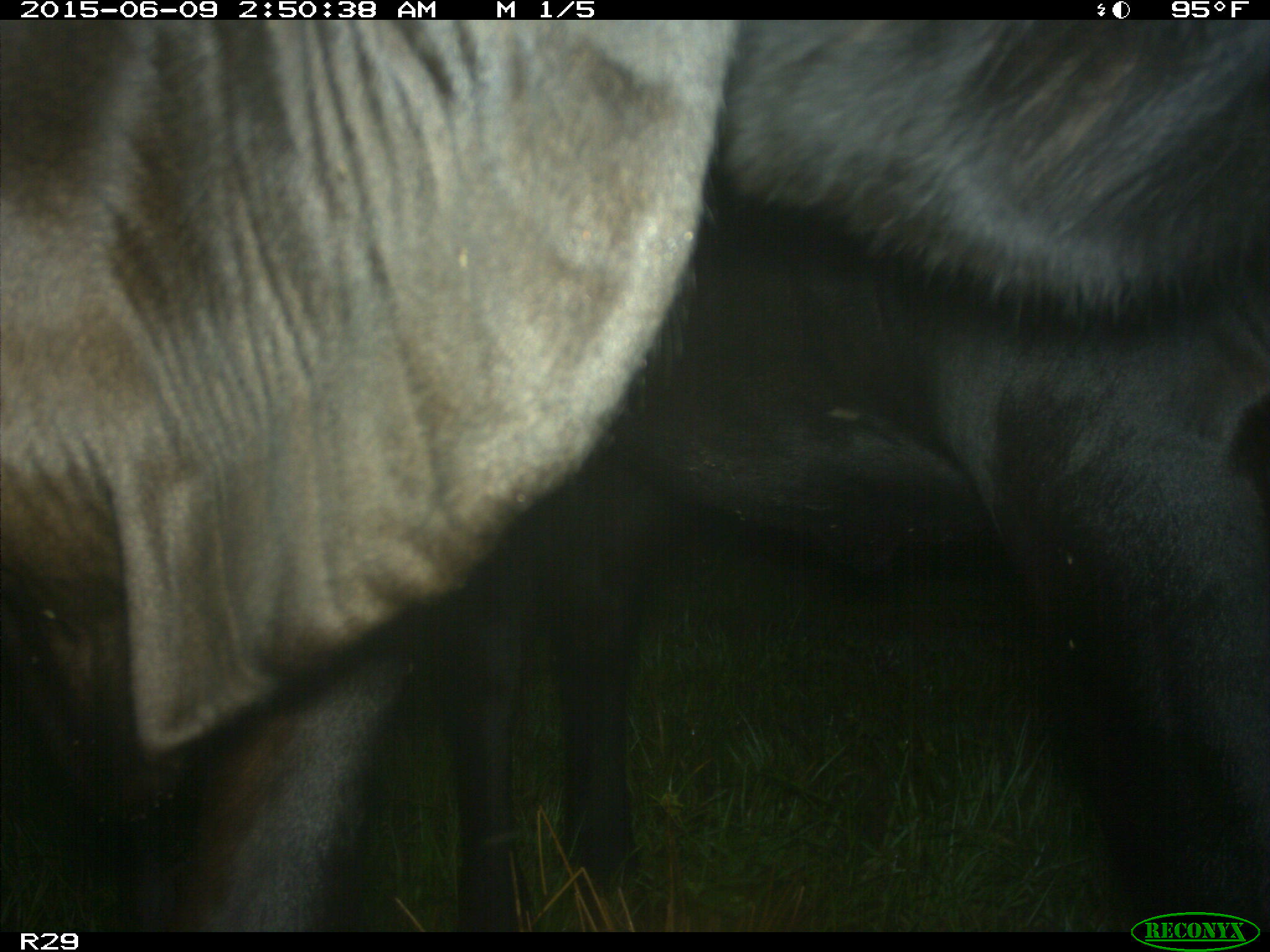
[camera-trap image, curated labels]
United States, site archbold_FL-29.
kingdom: Animalia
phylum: Chordata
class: Mammalia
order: Artiodactyla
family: Bovidae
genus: Bos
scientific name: Bos taurus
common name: domestic cow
Bos taurus (domestic cow).